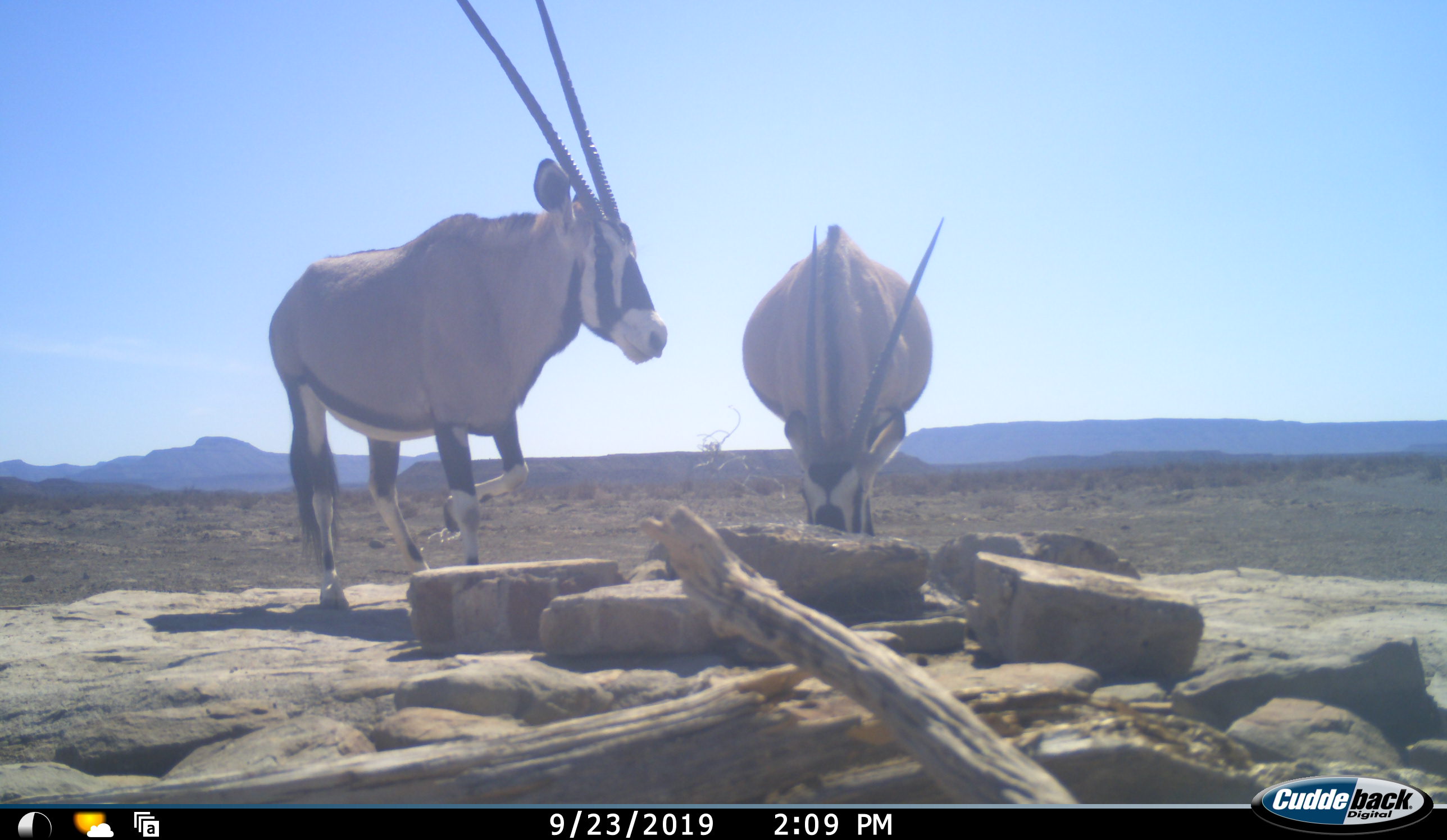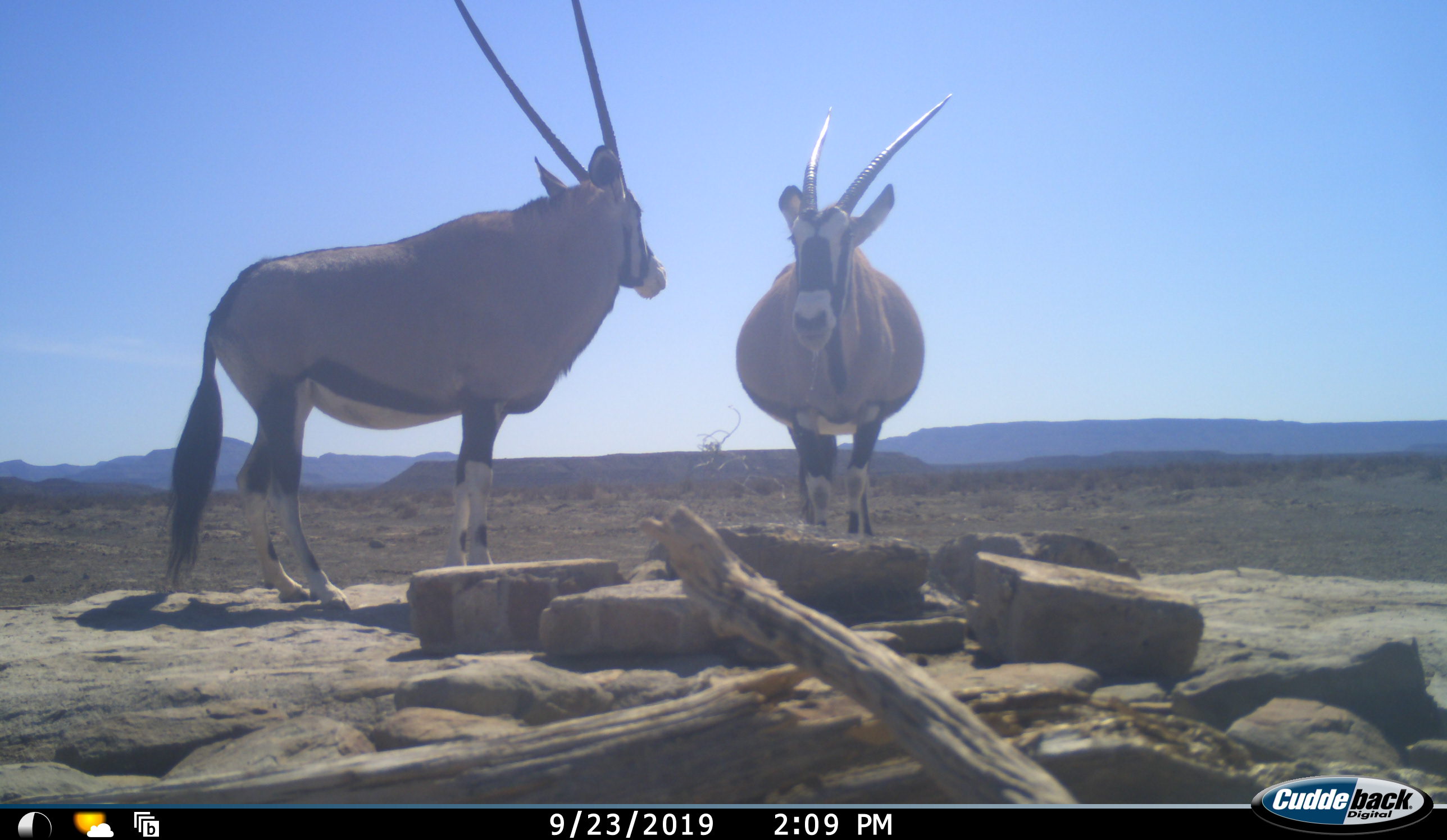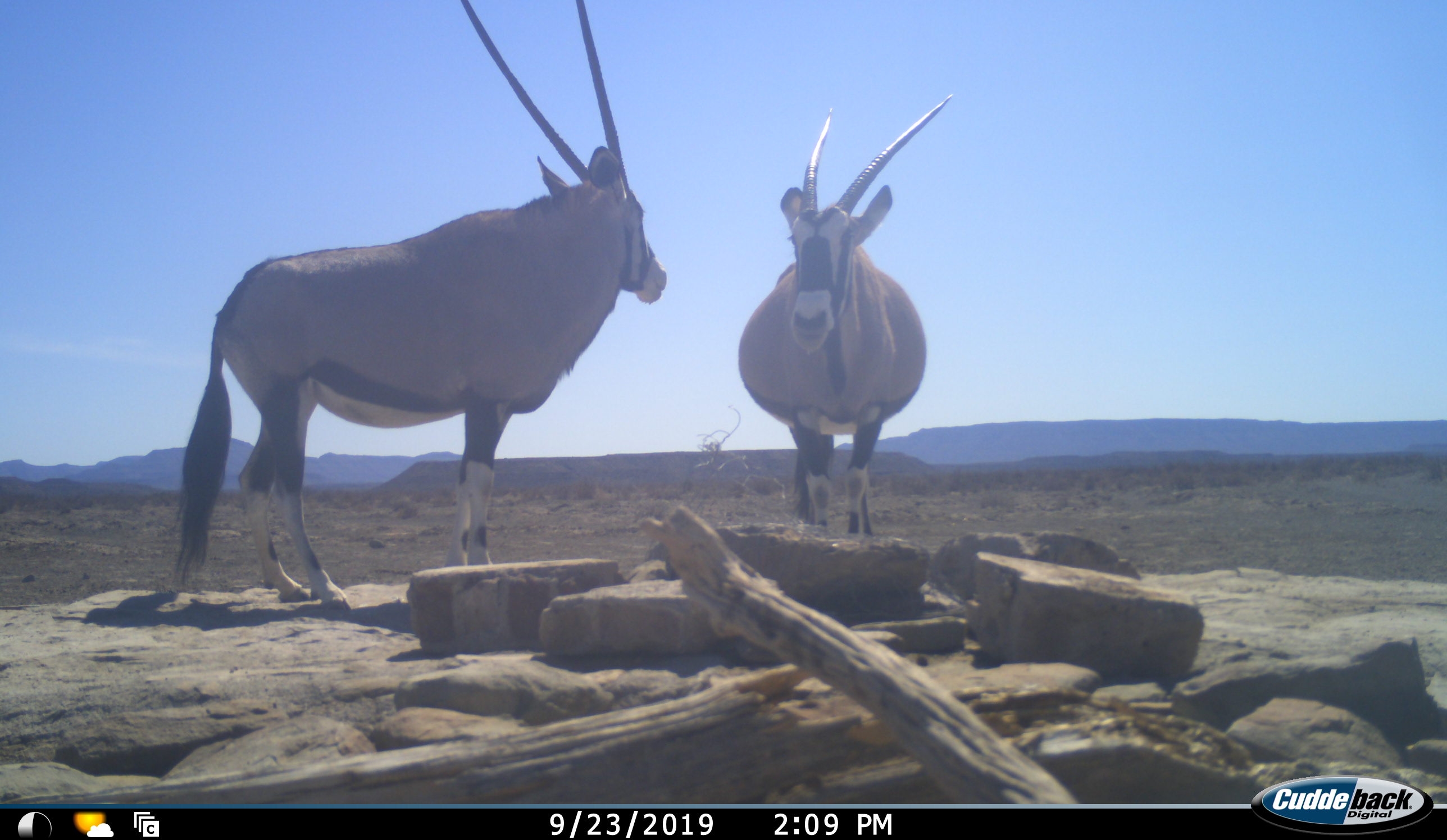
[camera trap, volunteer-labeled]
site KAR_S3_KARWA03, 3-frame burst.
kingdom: Animalia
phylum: Chordata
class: Mammalia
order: Artiodactyla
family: Bovidae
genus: Oryx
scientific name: Oryx gazella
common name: gemsbok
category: oryx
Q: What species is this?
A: Oryx (gemsbok) (Oryx gazella).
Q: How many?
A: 2.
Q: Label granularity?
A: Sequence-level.